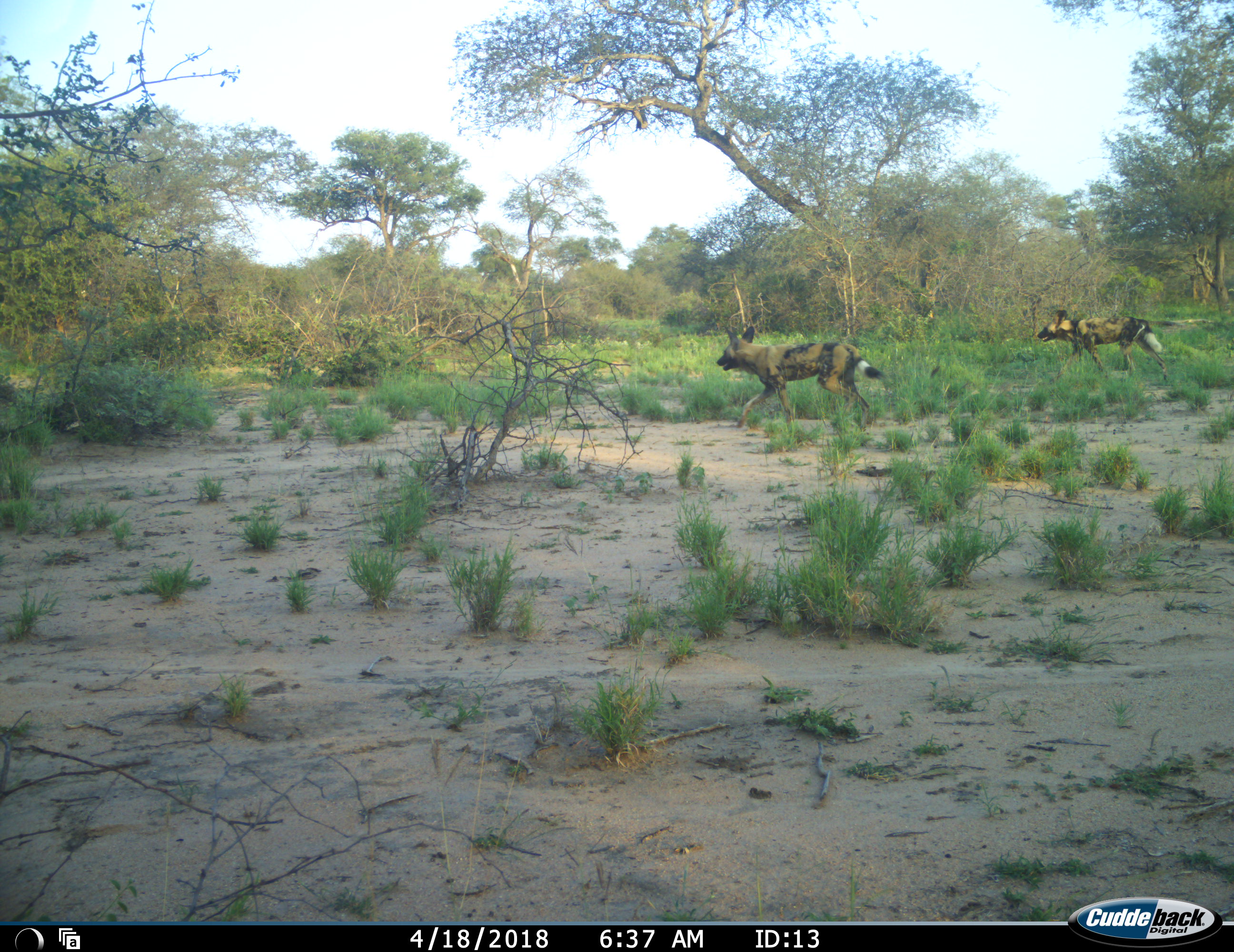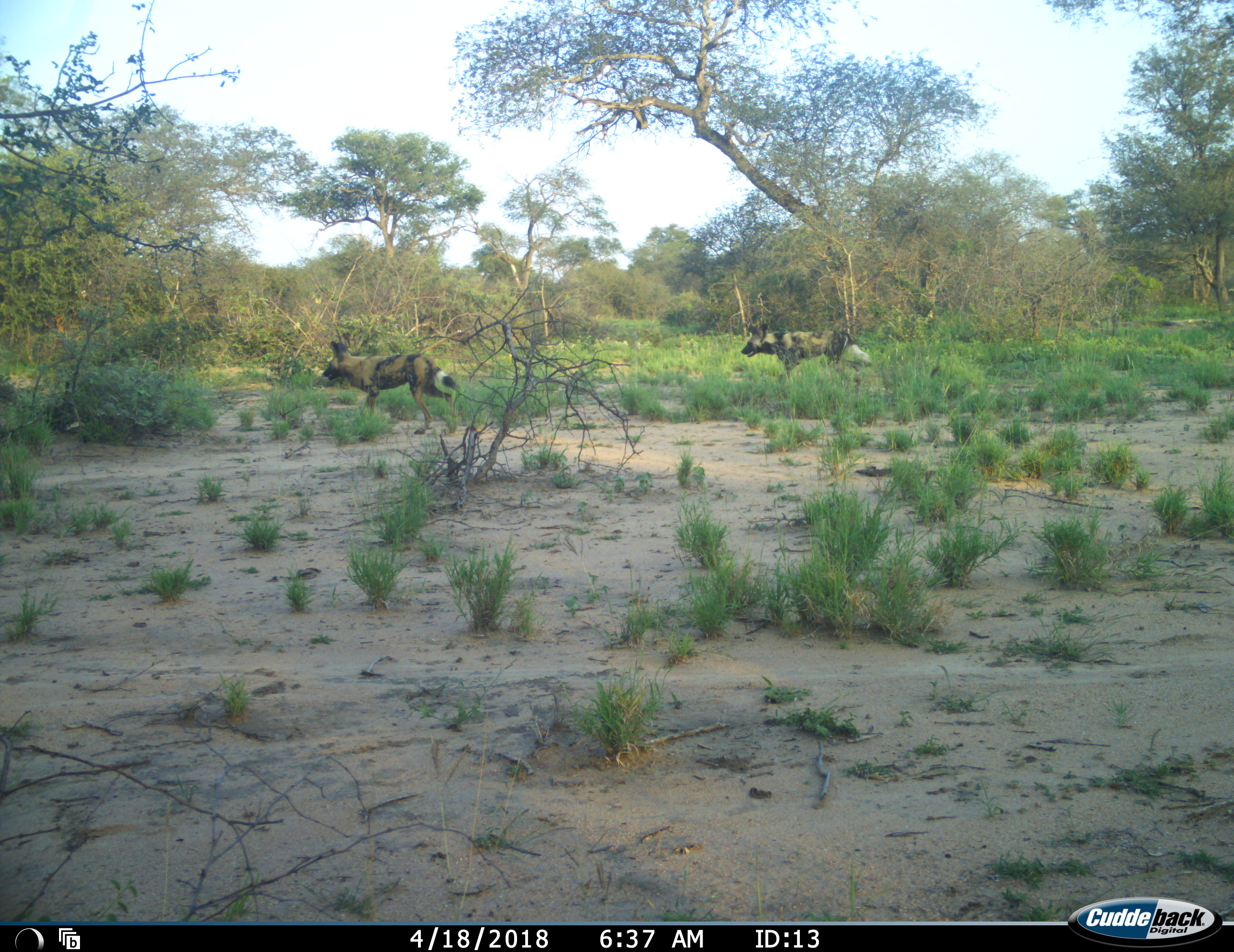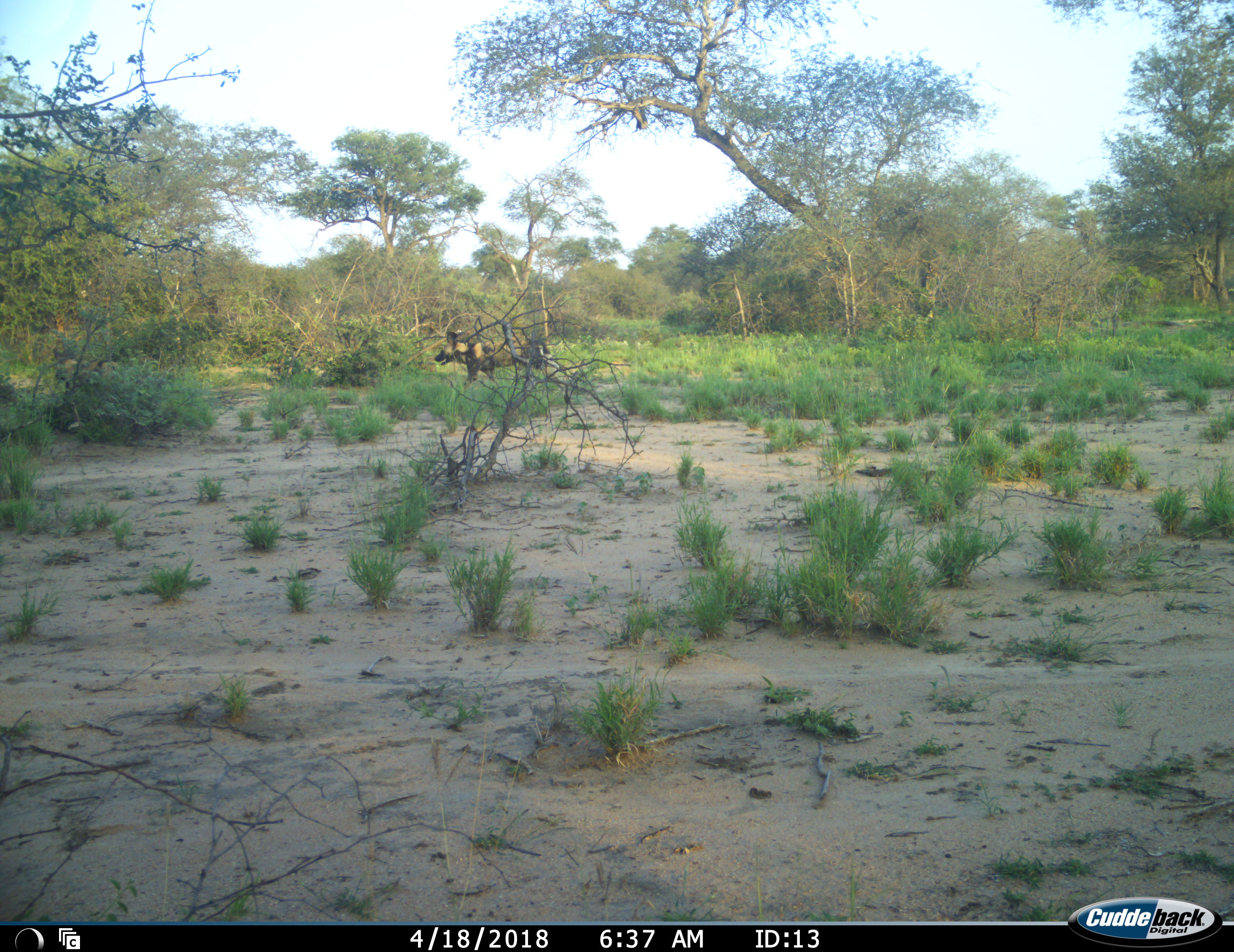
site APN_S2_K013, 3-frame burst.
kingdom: Animalia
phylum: Chordata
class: Mammalia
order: Carnivora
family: Canidae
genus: Lycaon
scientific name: Lycaon pictus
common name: african wild dog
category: wilddog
Wilddog (african wild dog) (Lycaon pictus), count 2. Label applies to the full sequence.